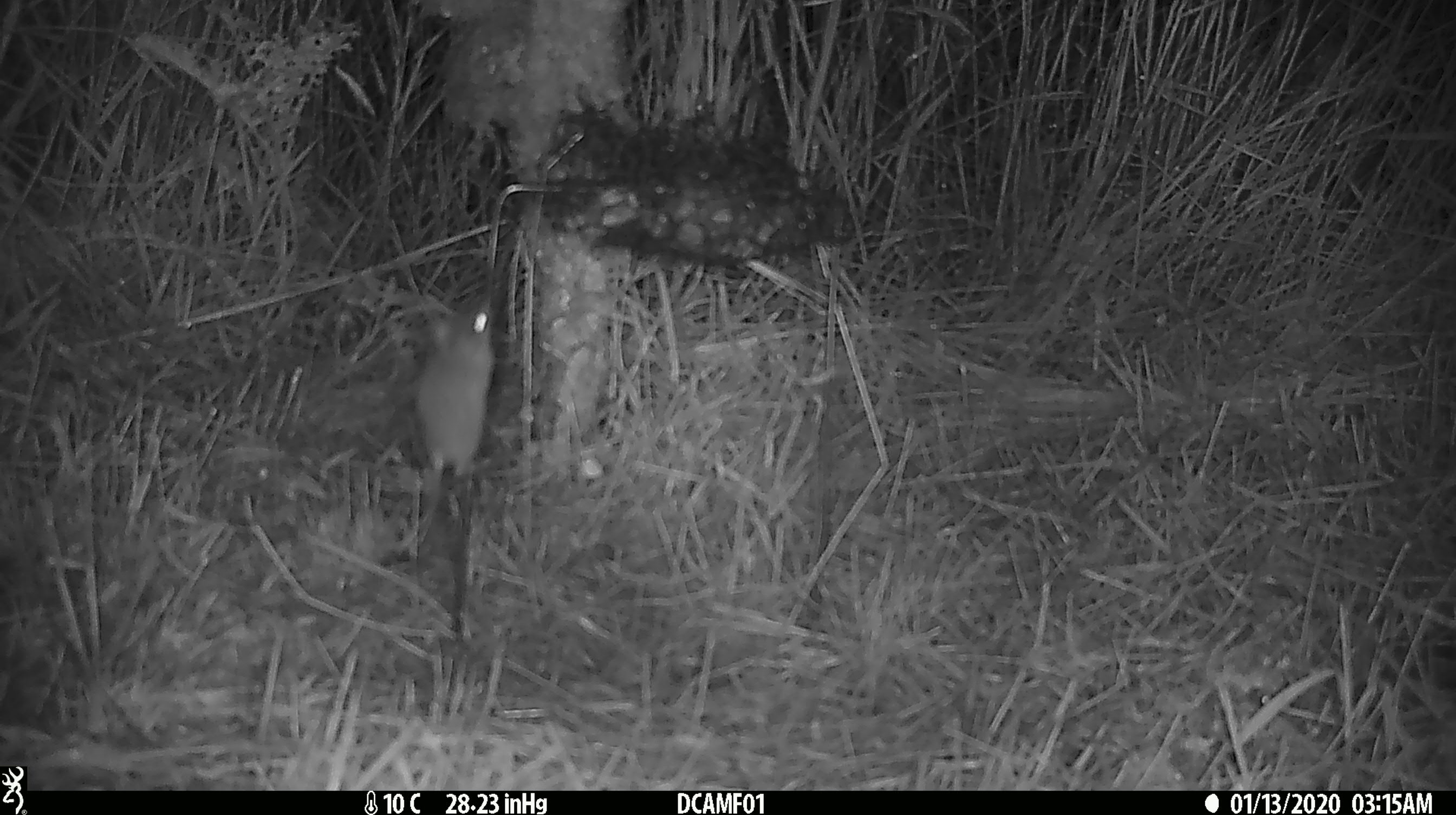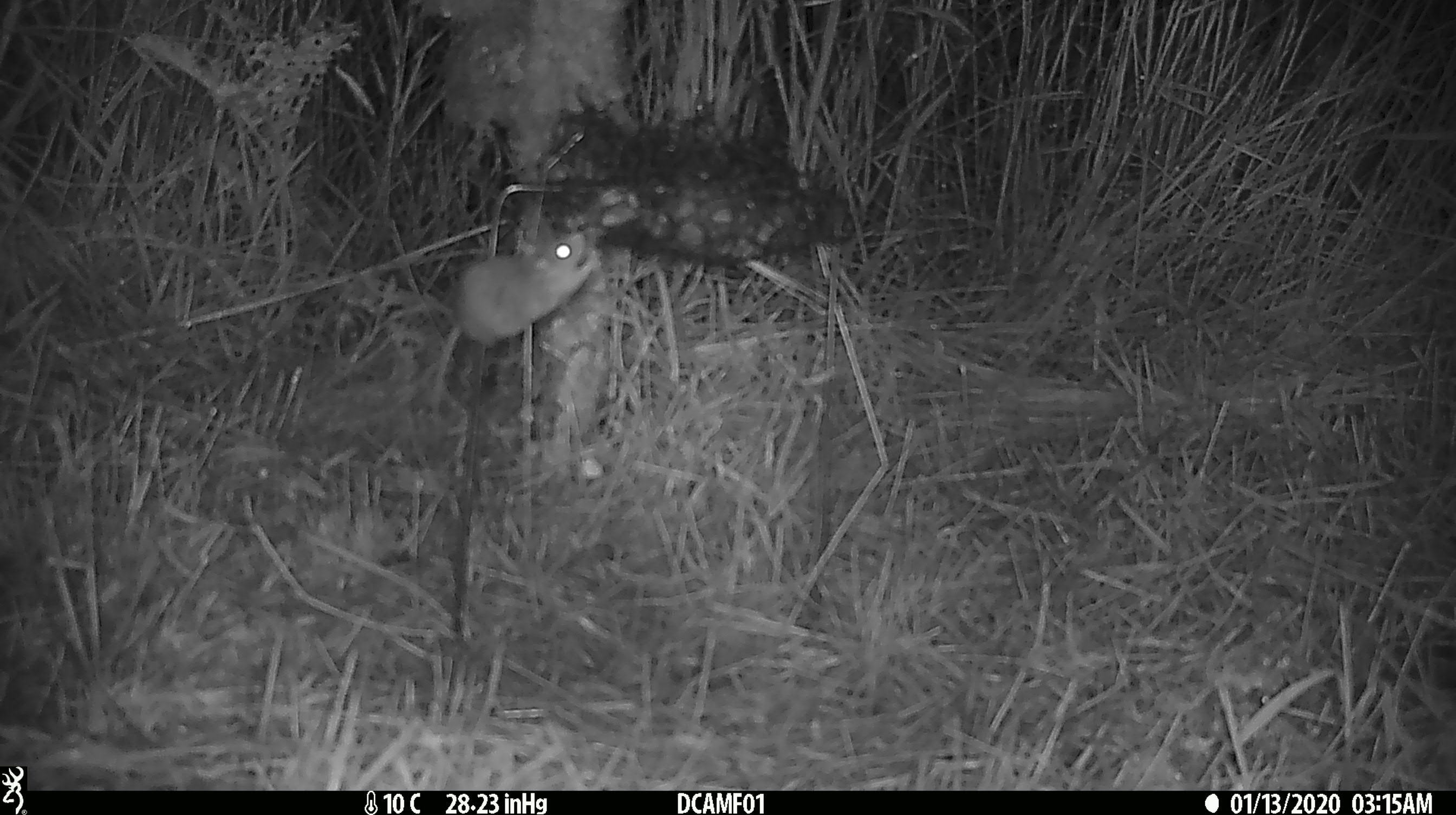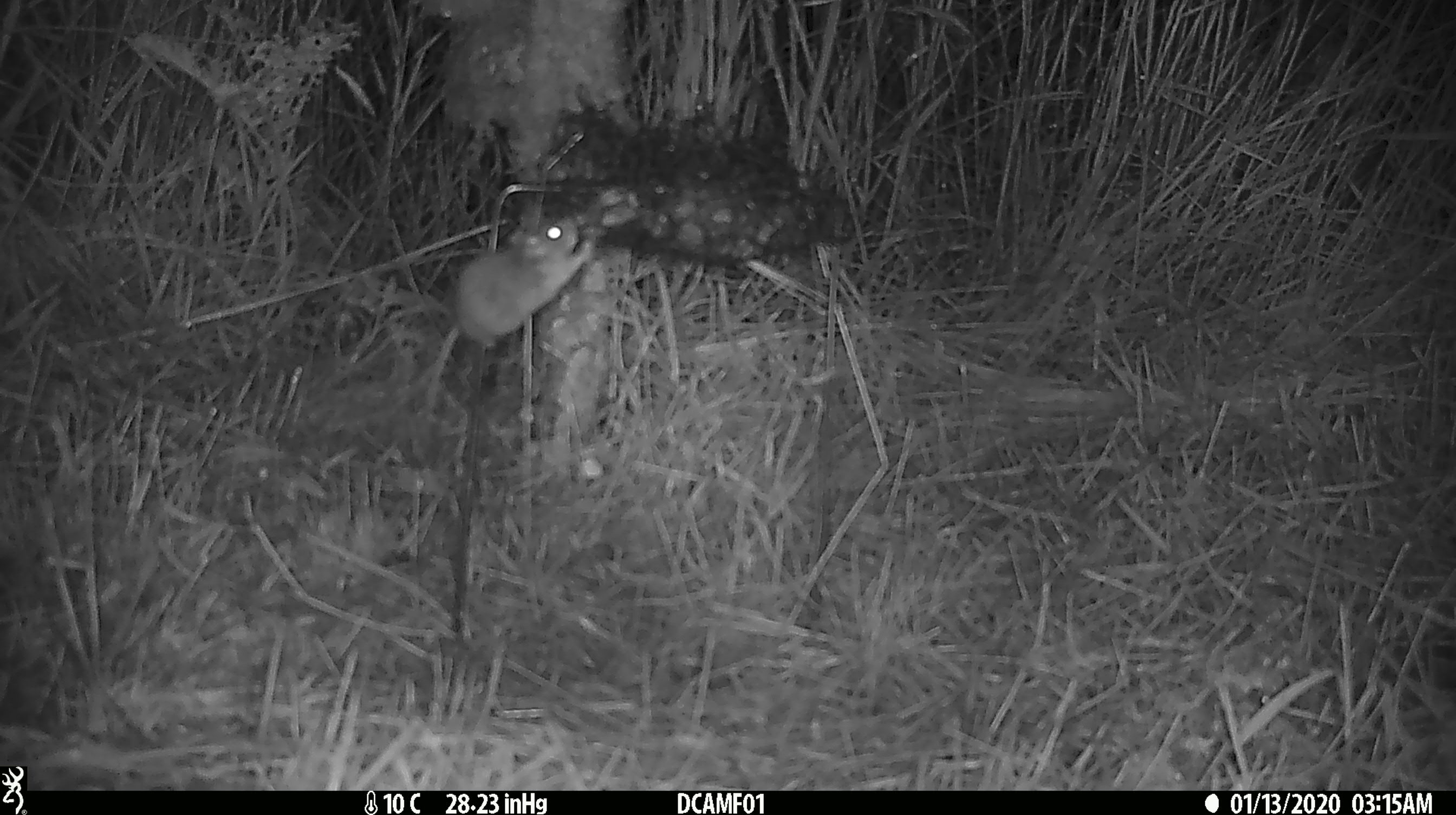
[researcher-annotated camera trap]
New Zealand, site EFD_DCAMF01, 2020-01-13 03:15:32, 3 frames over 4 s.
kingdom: Animalia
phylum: Chordata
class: Mammalia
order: Rodentia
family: Muridae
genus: Mus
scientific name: Mus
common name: mouse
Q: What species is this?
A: Mouse (Mus).